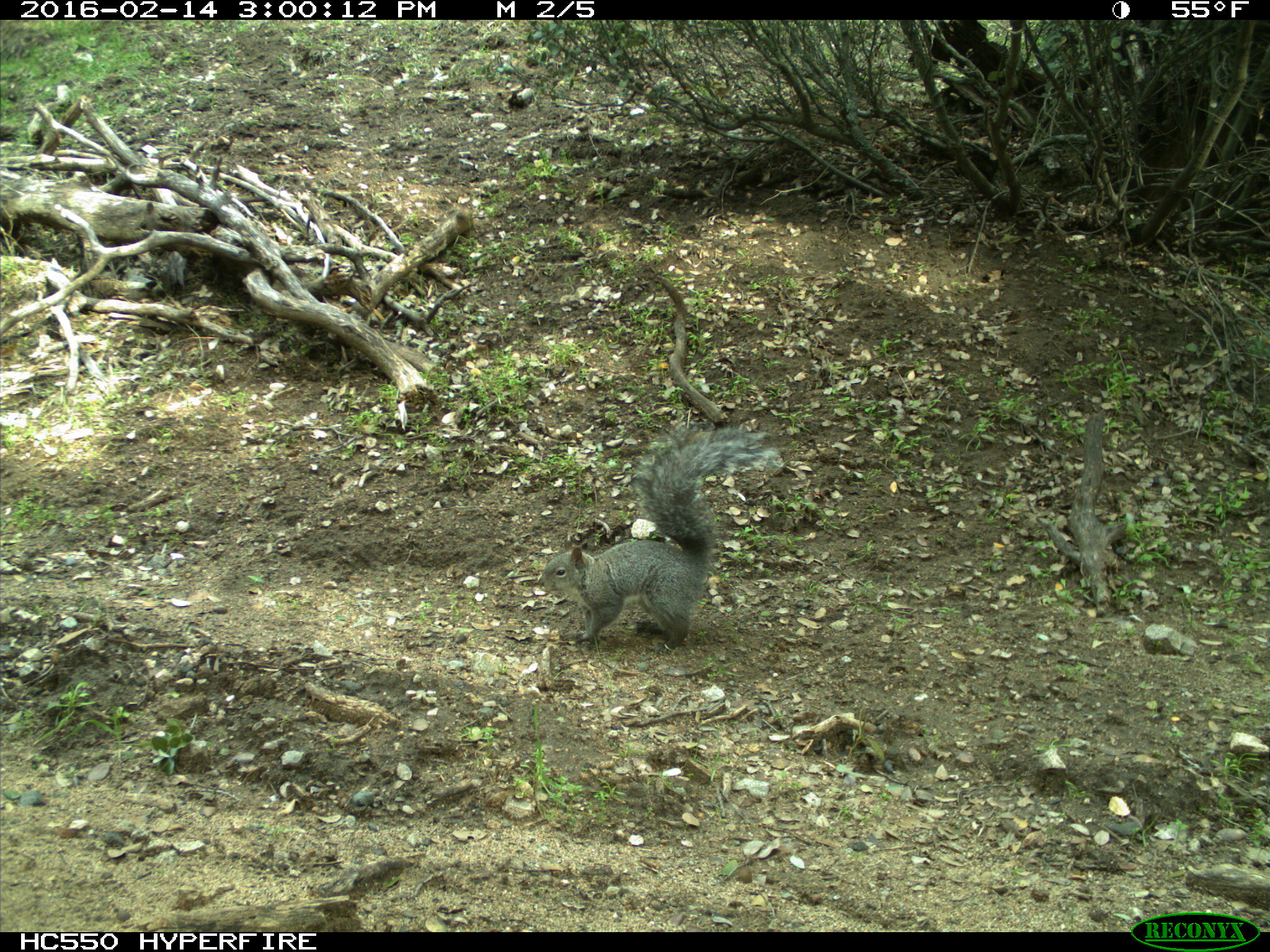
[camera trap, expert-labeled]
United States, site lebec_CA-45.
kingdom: Animalia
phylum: Chordata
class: Mammalia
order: Rodentia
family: Sciuridae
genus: Sciurus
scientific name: Sciurus carolinensis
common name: eastern gray squirrel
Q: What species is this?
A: Sciurus carolinensis (eastern gray squirrel).